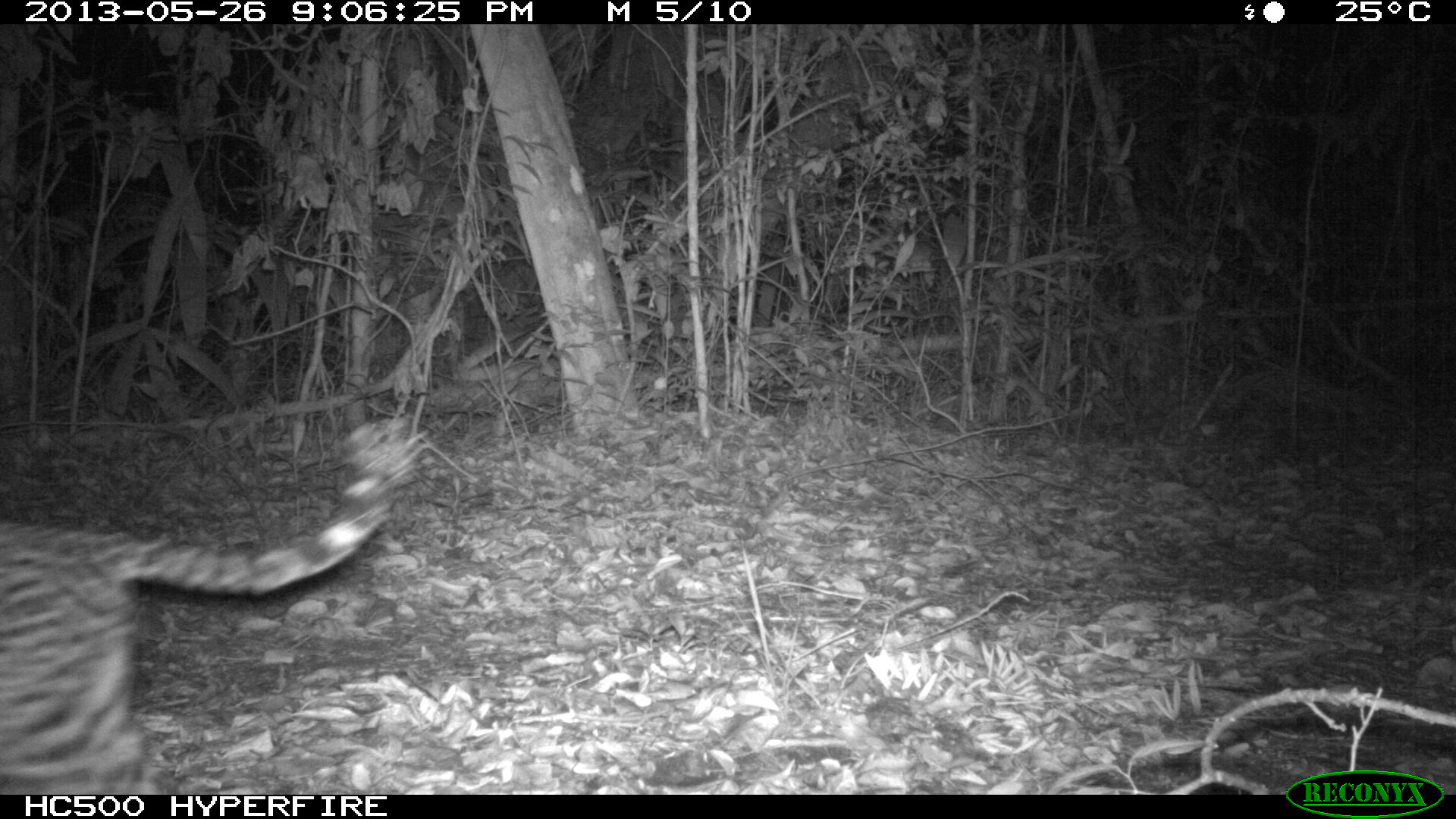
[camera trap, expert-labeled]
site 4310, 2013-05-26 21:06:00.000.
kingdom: Animalia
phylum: Chordata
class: Mammalia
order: Carnivora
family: Felidae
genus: Leopardus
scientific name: Leopardus pardalis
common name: ocelot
Leopardus pardalis (ocelot), count 1, sex female.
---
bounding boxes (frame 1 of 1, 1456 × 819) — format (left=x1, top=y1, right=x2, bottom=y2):
leopardus pardalis: (left=0, top=414, right=428, bottom=794)